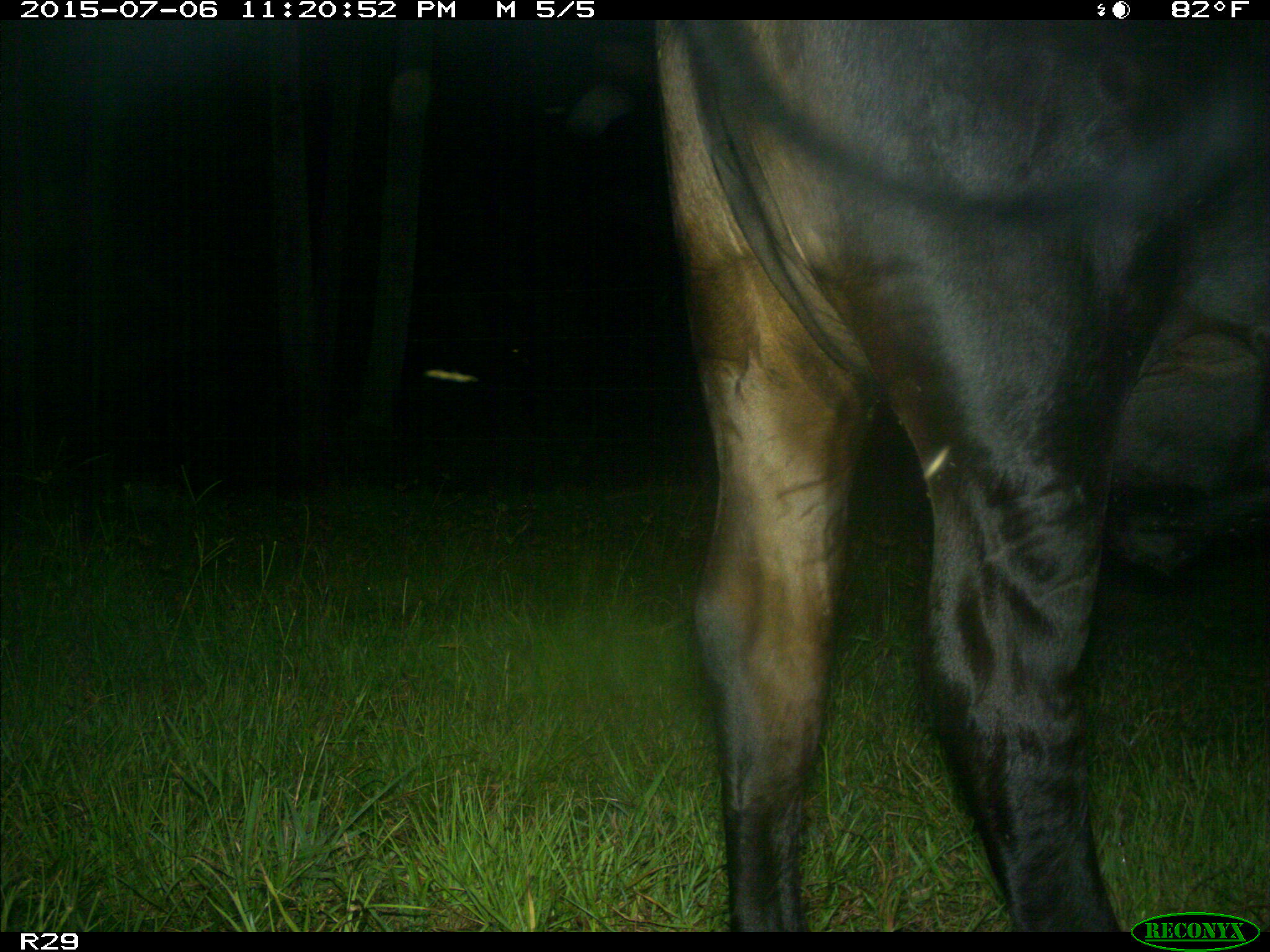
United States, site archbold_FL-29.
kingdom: Animalia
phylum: Chordata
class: Mammalia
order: Artiodactyla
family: Bovidae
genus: Bos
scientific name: Bos taurus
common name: domestic cow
Bos taurus (domestic cow).